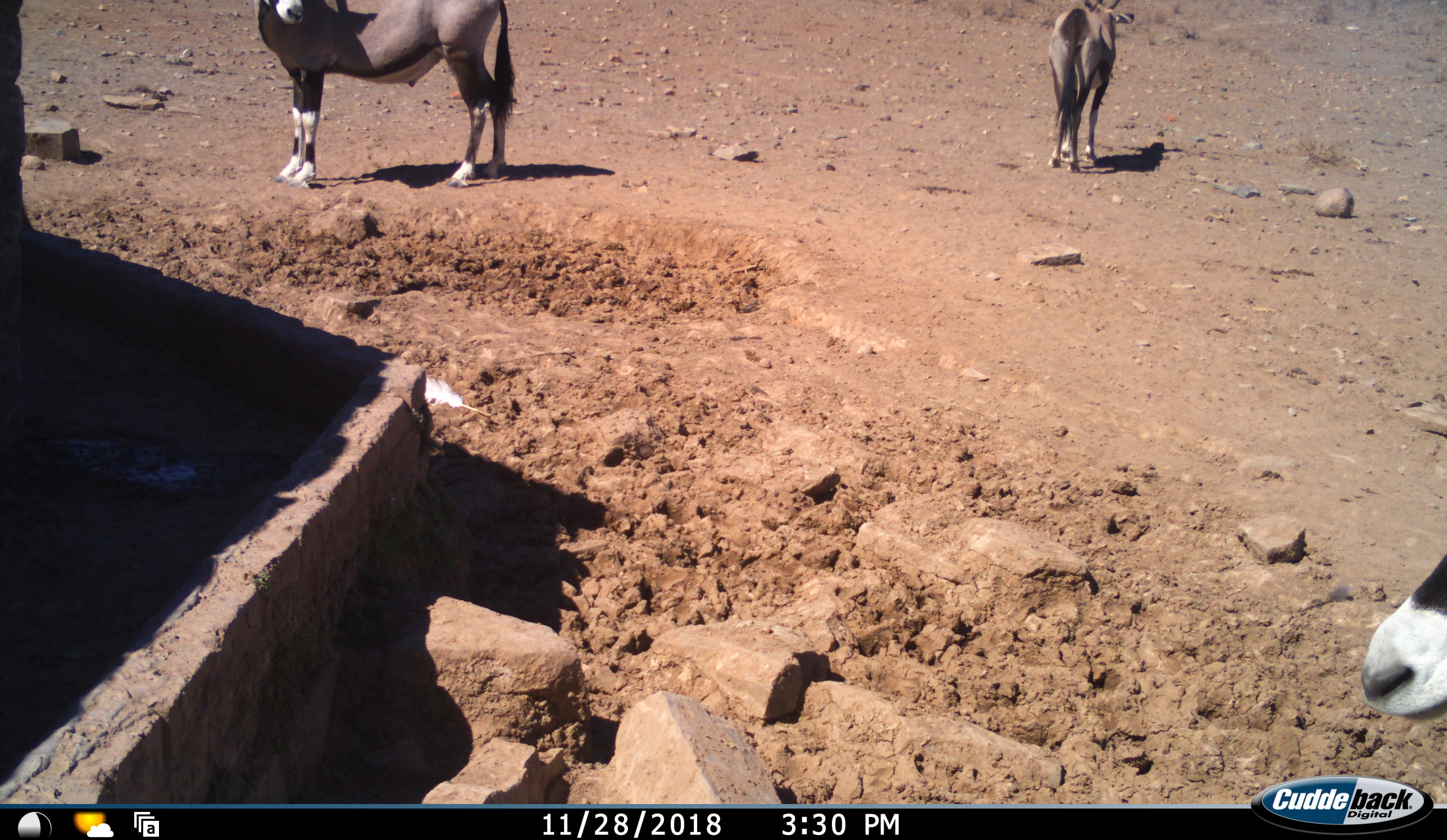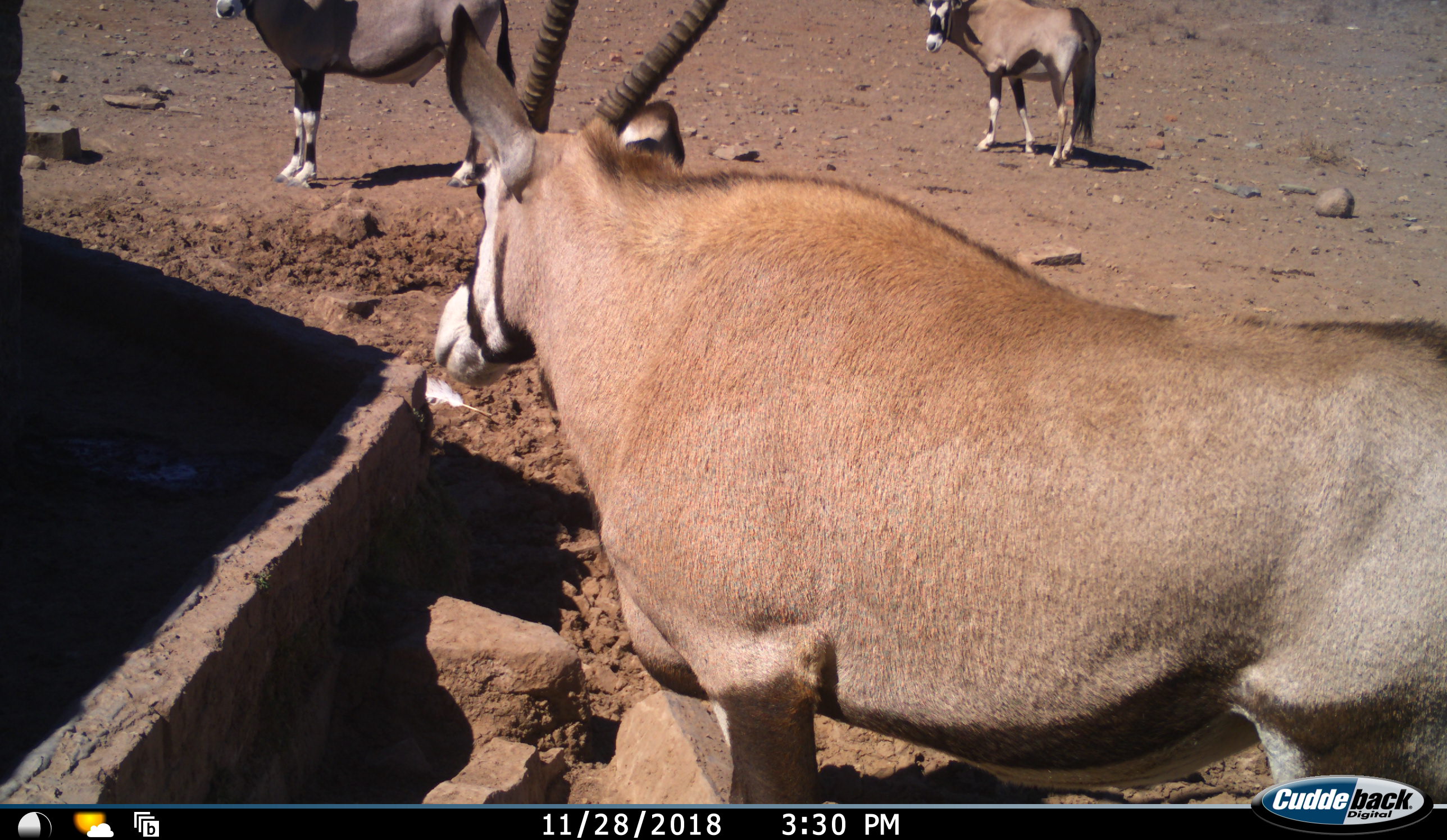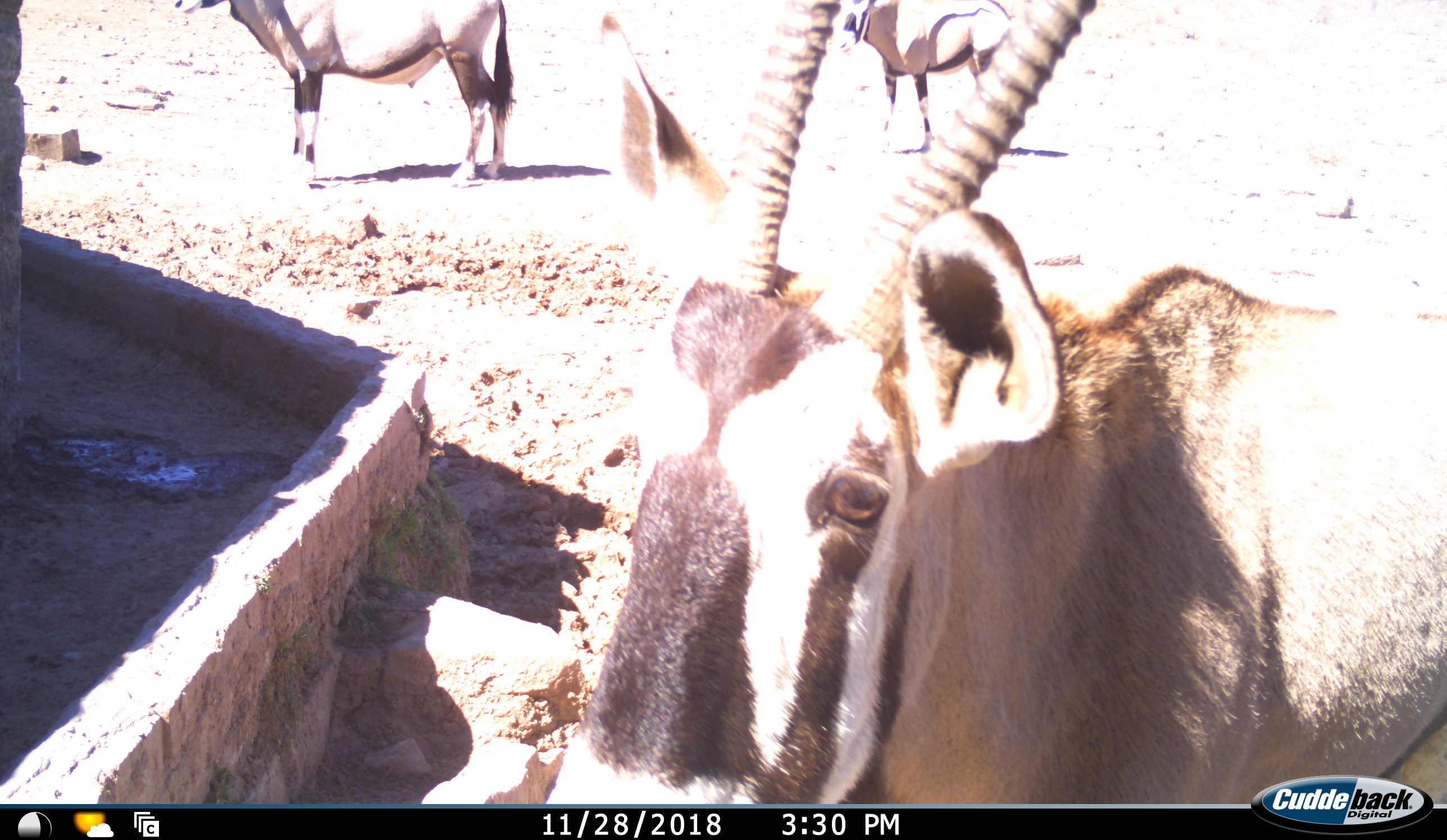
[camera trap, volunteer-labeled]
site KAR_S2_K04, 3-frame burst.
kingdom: Animalia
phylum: Chordata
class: Mammalia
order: Artiodactyla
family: Bovidae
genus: Oryx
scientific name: Oryx gazella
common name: gemsbok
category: oryx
Oryx (gemsbok) (Oryx gazella), count 3. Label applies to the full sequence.